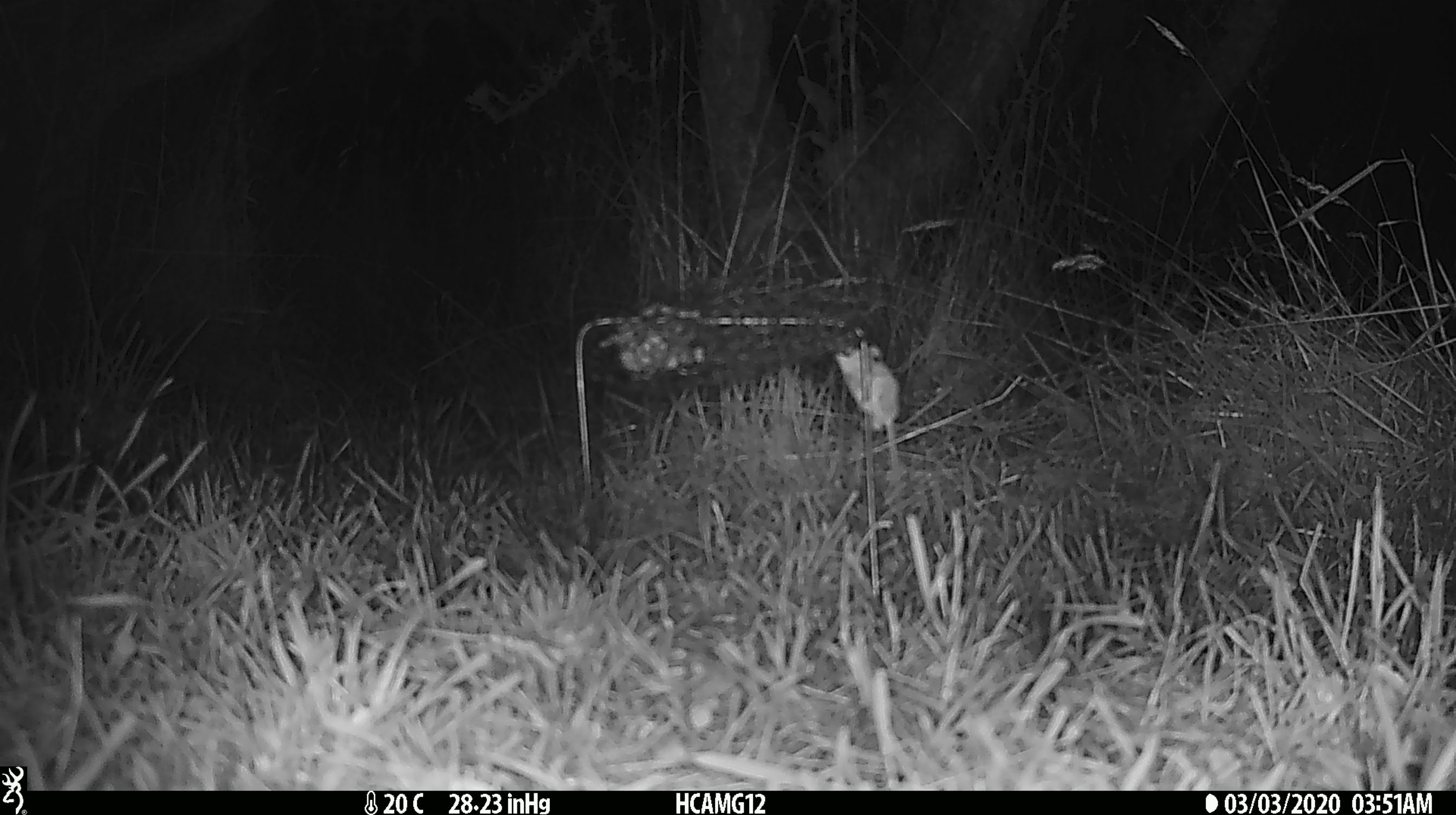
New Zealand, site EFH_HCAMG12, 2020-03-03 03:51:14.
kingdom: Animalia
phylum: Chordata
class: Mammalia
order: Rodentia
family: Muridae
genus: Mus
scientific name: Mus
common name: mouse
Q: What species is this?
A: Mouse (Mus).